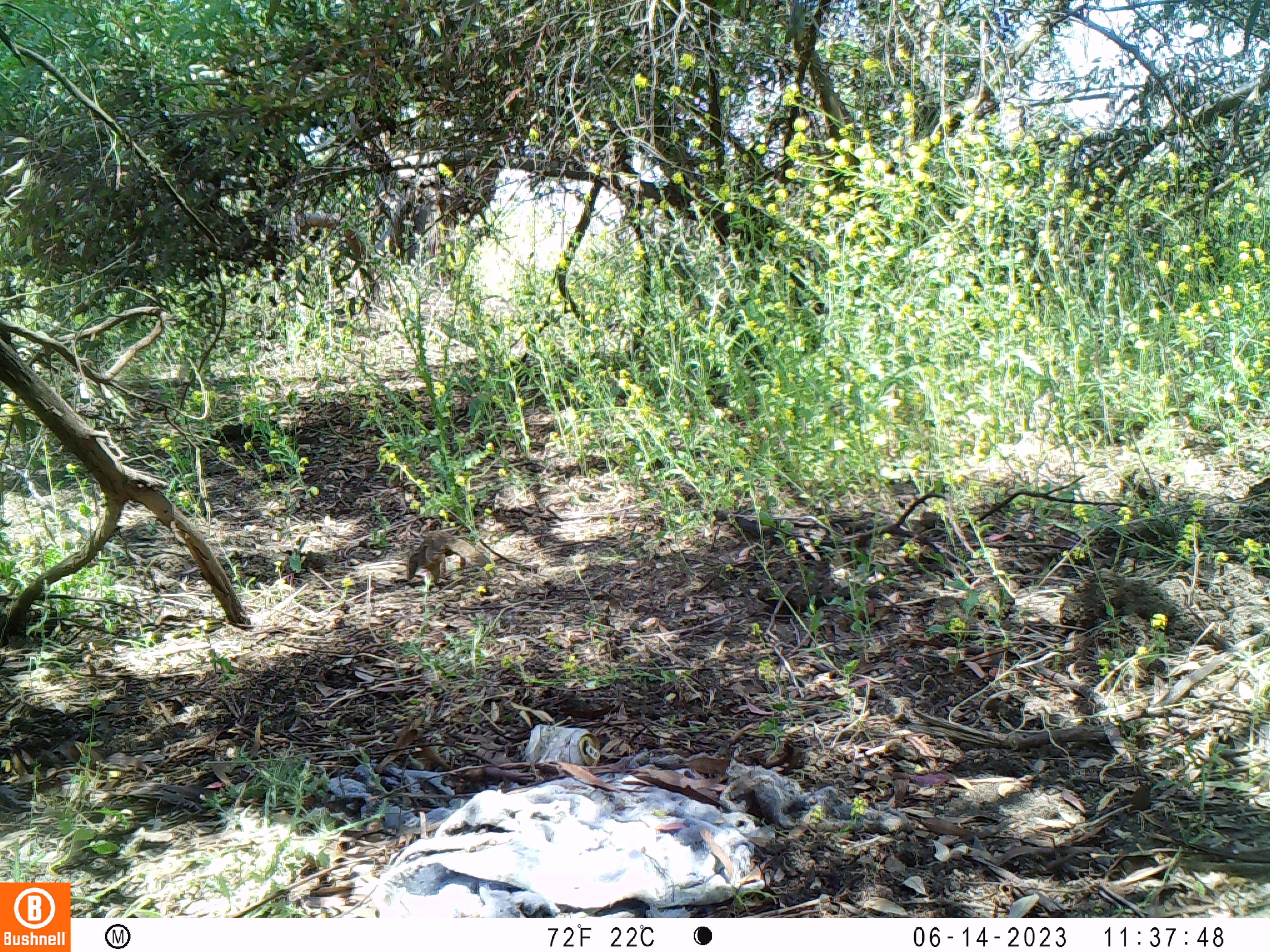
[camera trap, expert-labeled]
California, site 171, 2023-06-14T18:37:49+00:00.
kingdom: Animalia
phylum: Chordata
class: Mammalia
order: Rodentia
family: Sciuridae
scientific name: Sciuridae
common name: squirrel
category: unknown squirrel